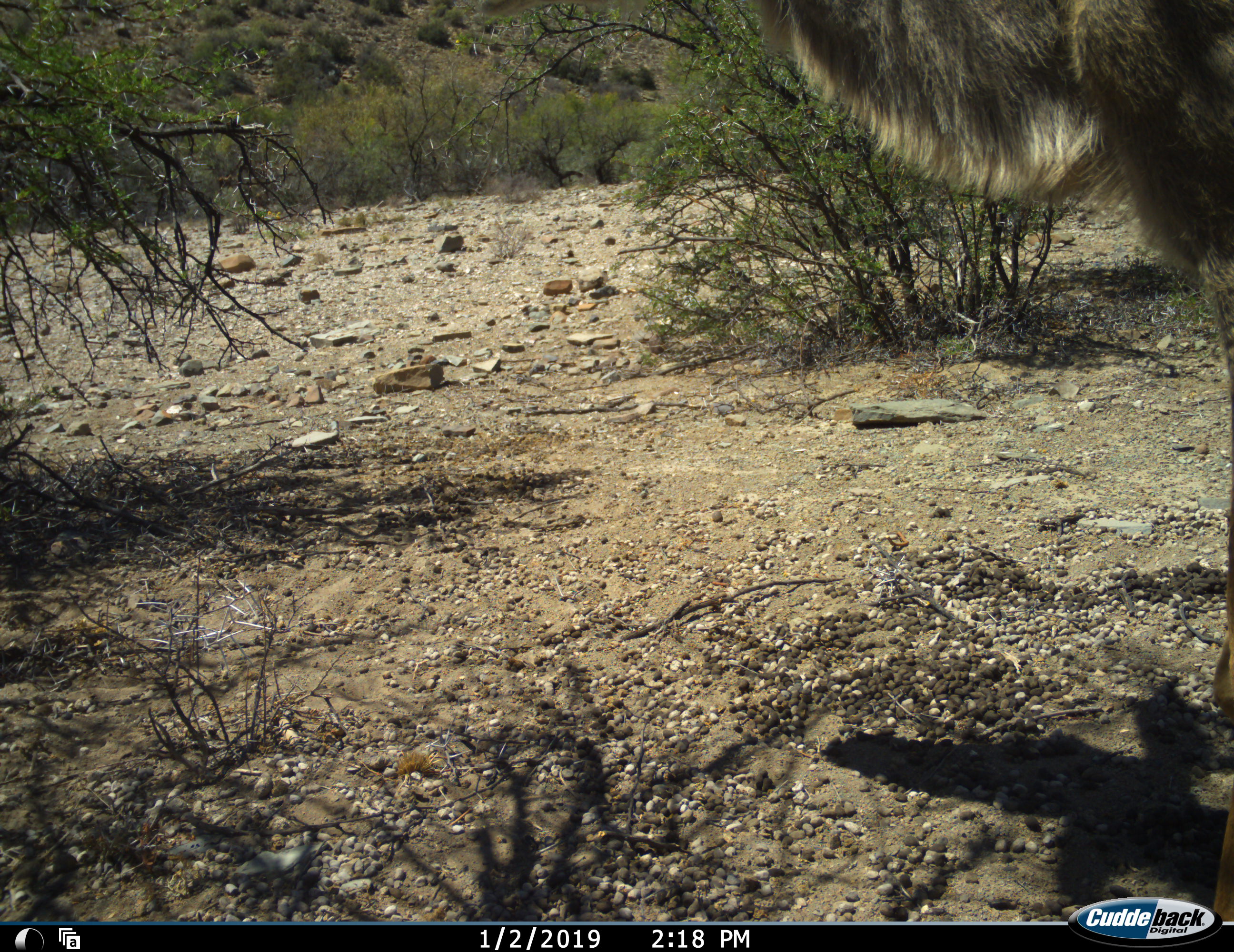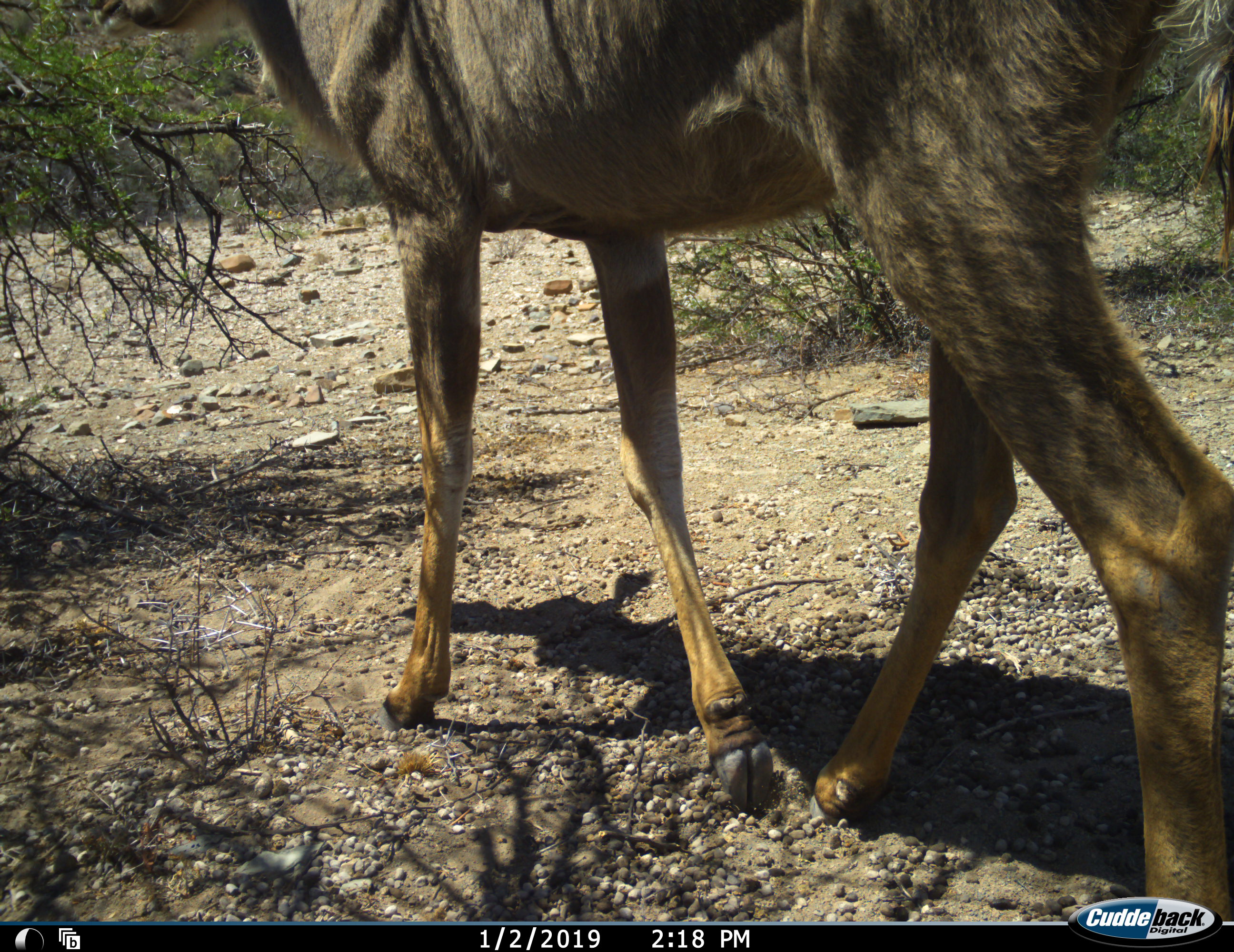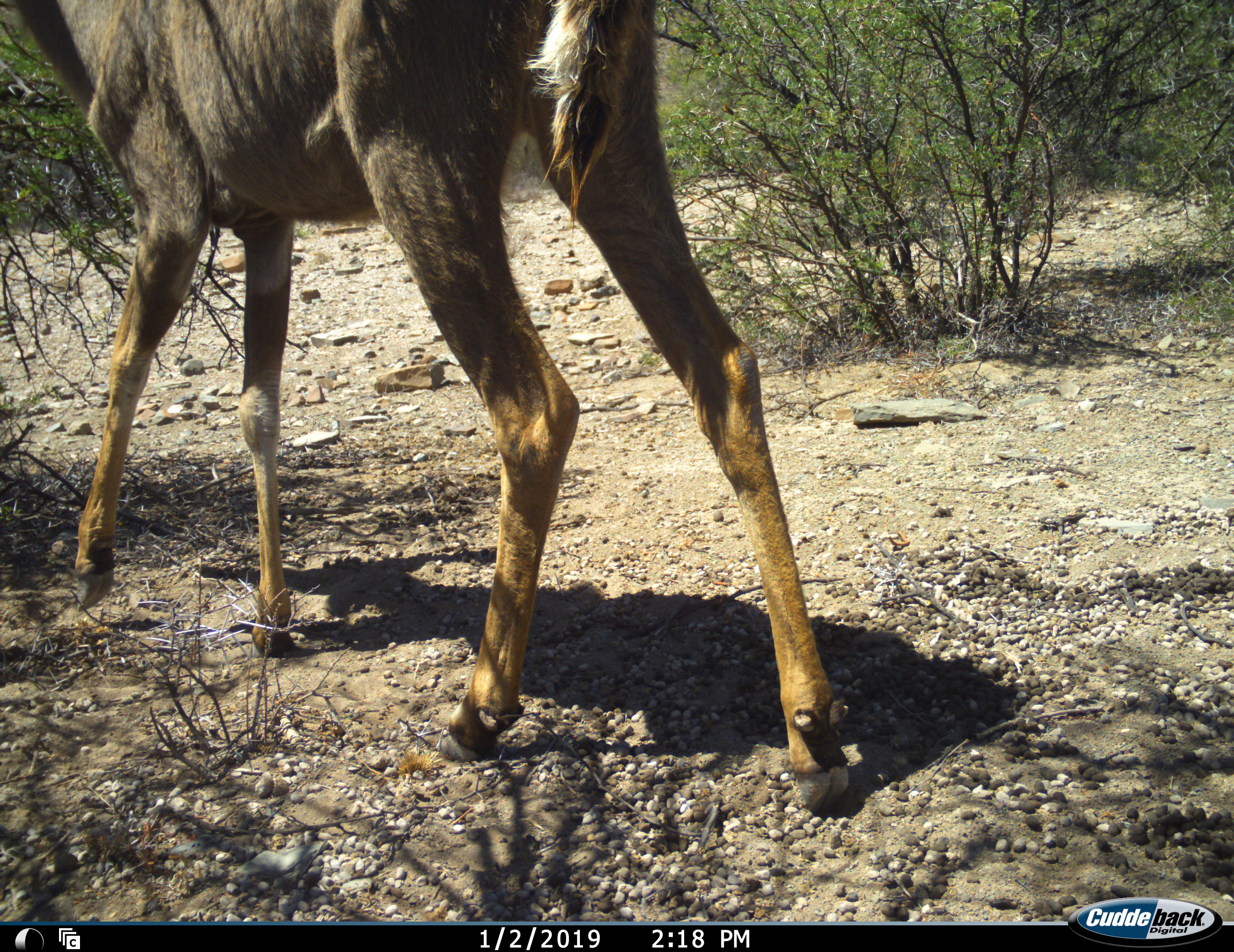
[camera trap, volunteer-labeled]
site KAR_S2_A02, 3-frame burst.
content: unidentified animal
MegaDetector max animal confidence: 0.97